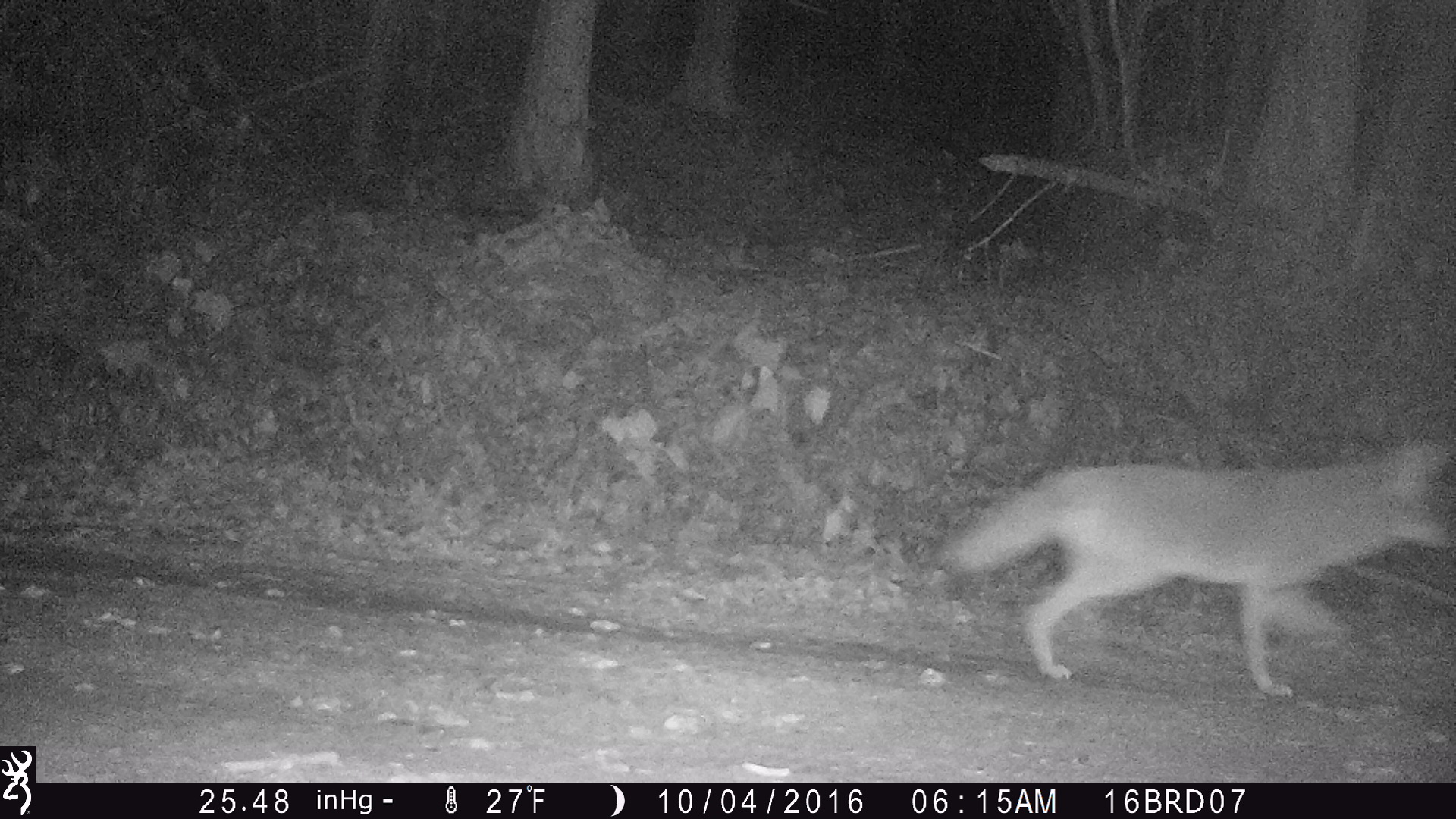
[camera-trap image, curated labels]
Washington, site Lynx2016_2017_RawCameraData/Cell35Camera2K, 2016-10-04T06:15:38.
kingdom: Animalia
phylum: Chordata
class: Mammalia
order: Carnivora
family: Canidae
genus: Canis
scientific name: Canis latrans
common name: coyote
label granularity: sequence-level